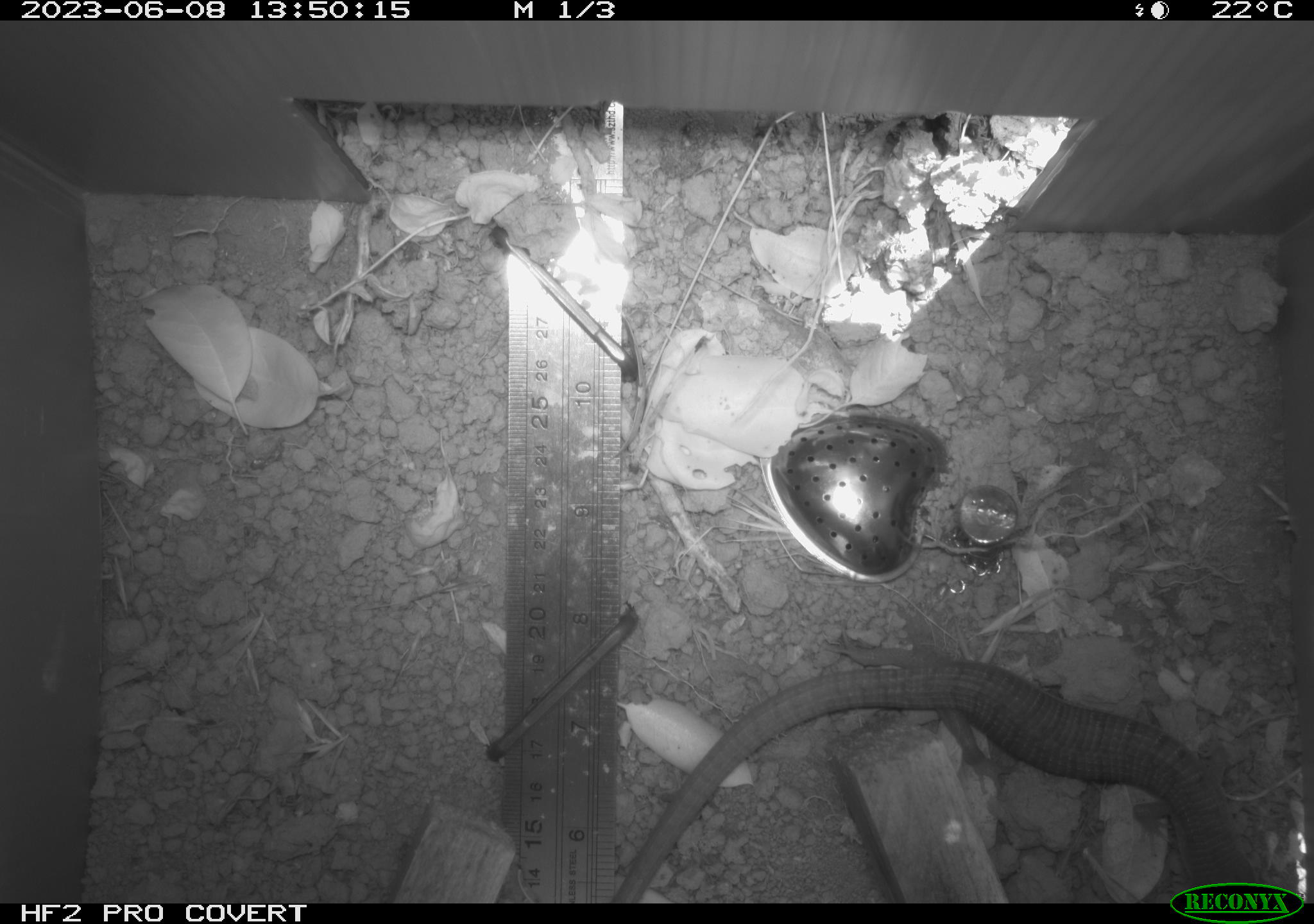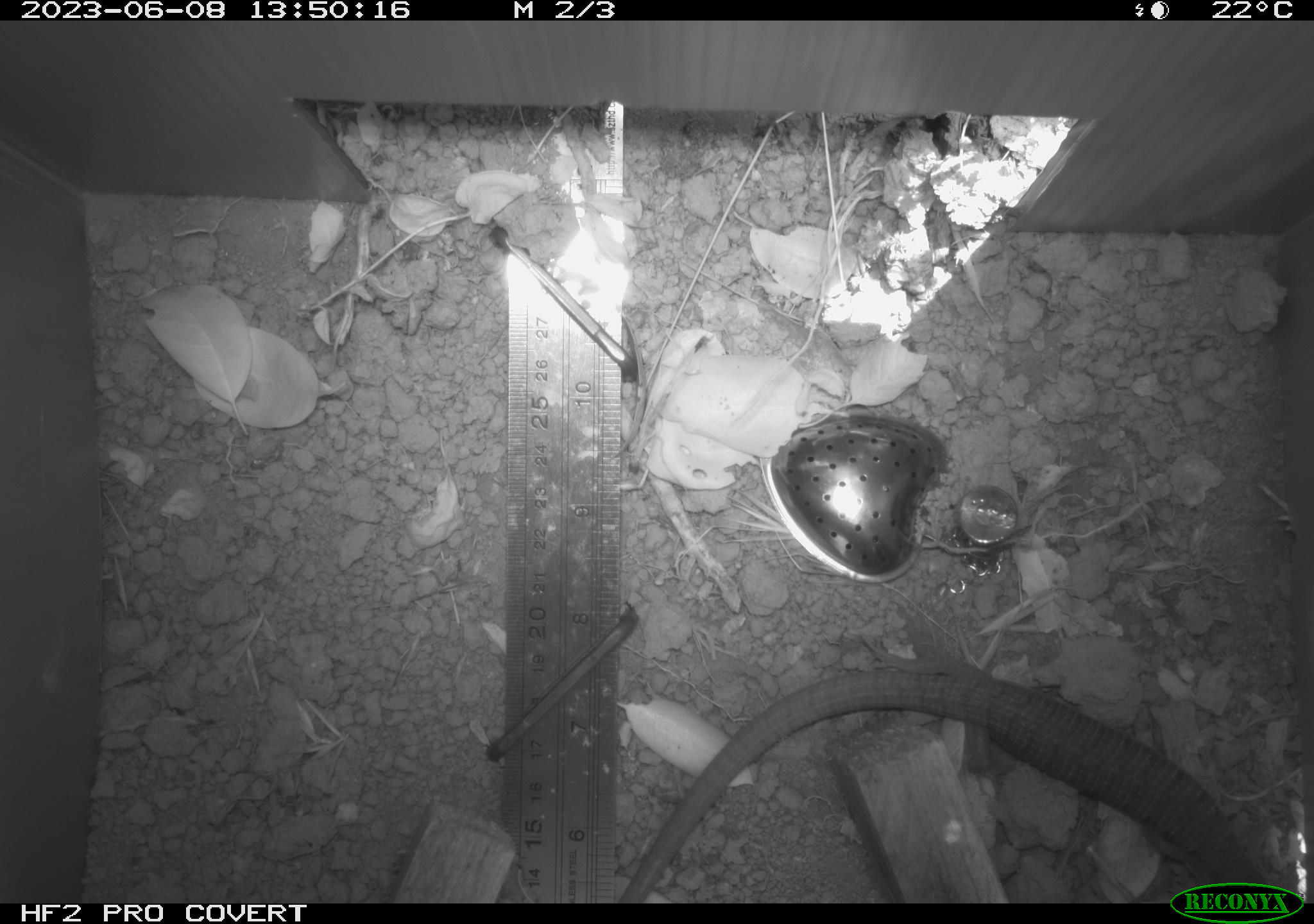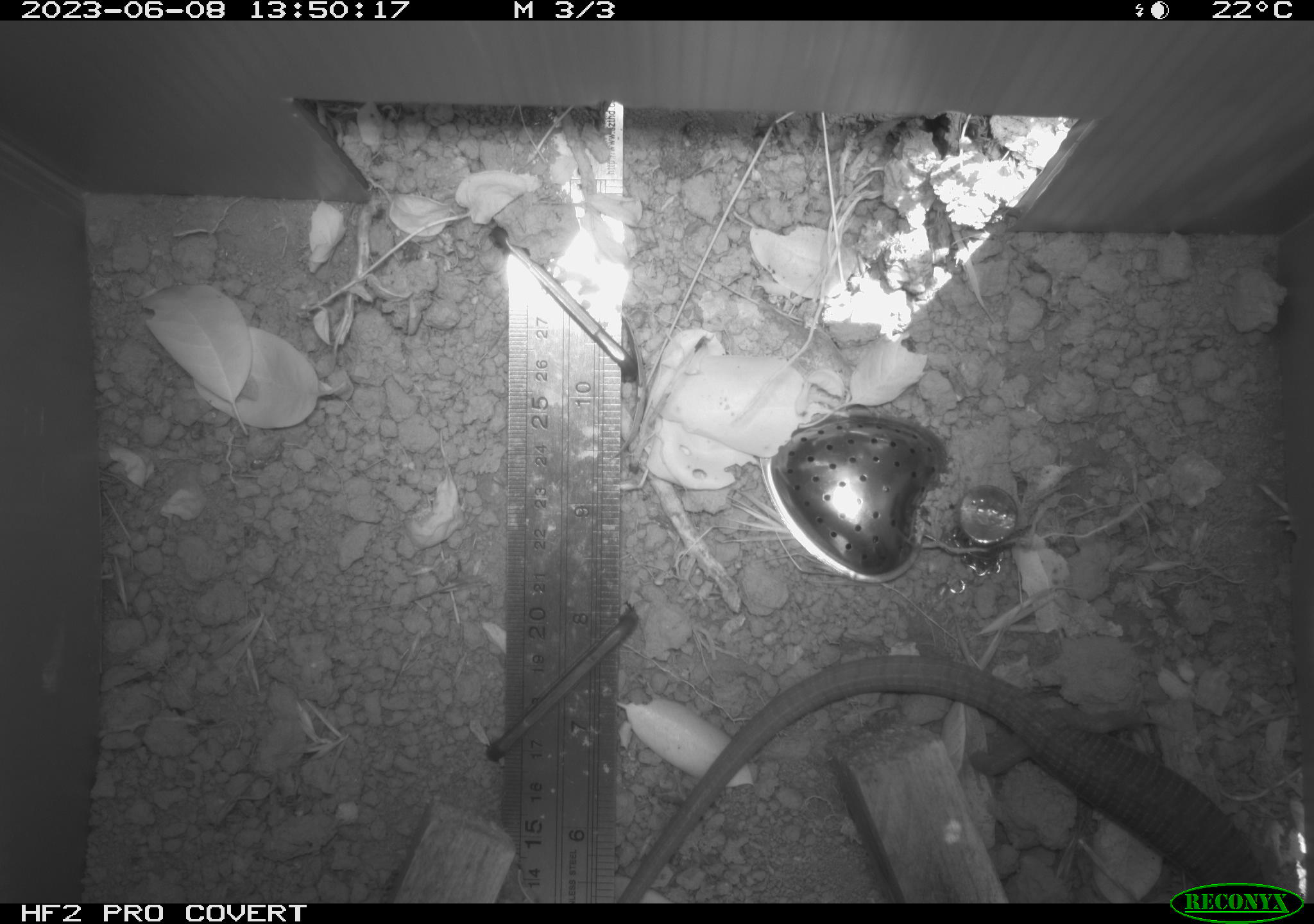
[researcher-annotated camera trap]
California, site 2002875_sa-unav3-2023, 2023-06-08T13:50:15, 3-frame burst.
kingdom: Animalia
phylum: Chordata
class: Reptilia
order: Squamata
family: Anguidae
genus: Elgaria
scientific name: Elgaria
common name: alligator lizards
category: elgaria species